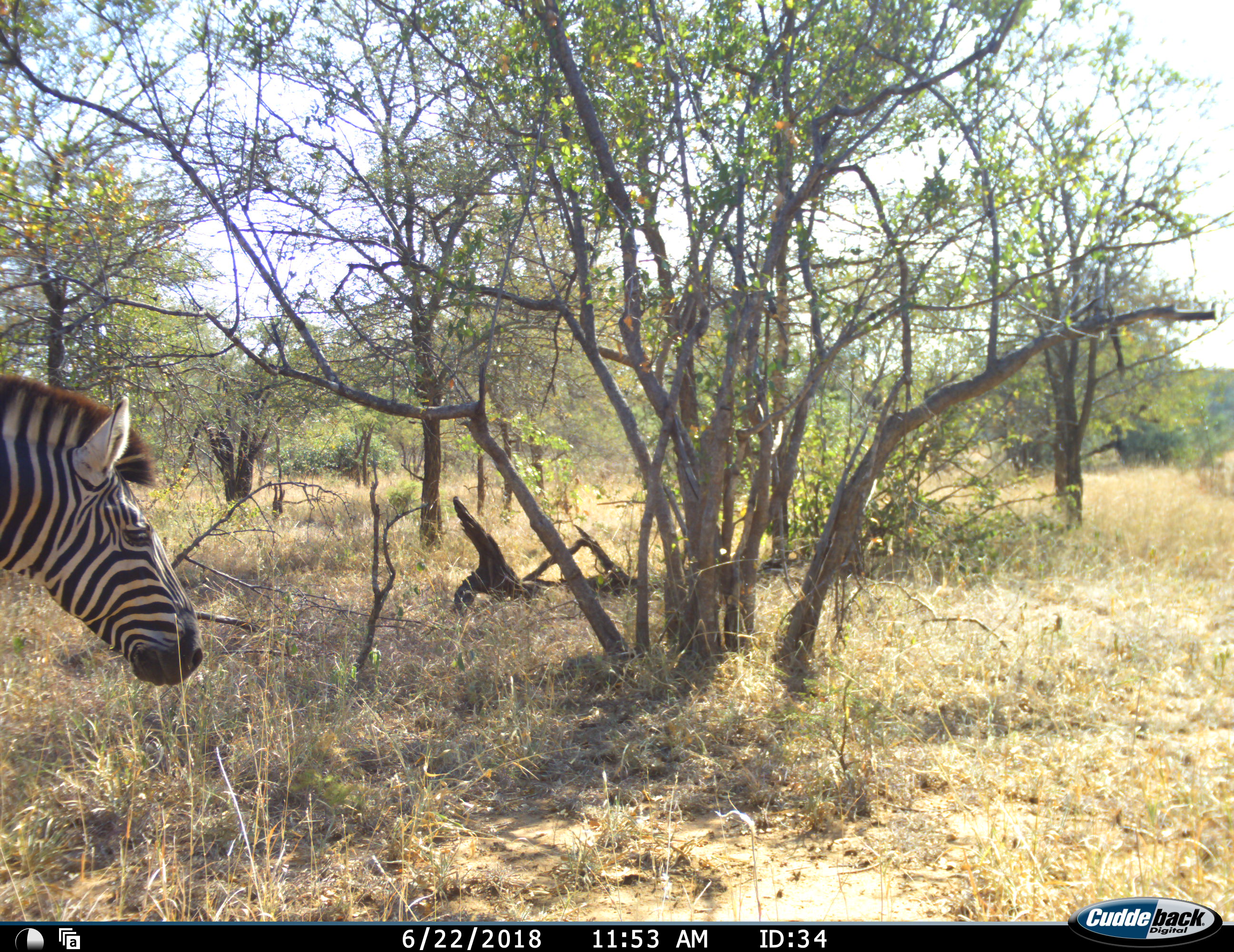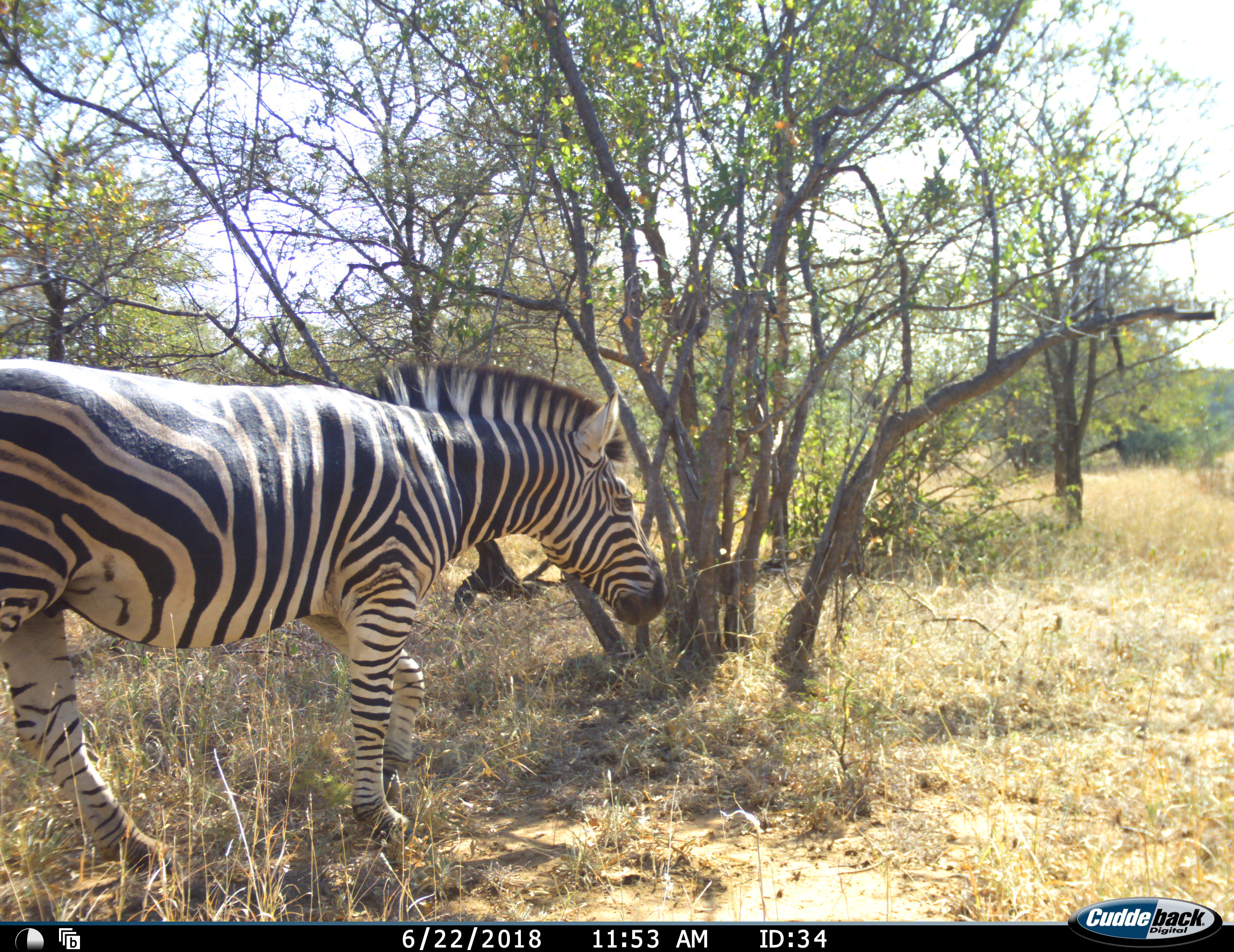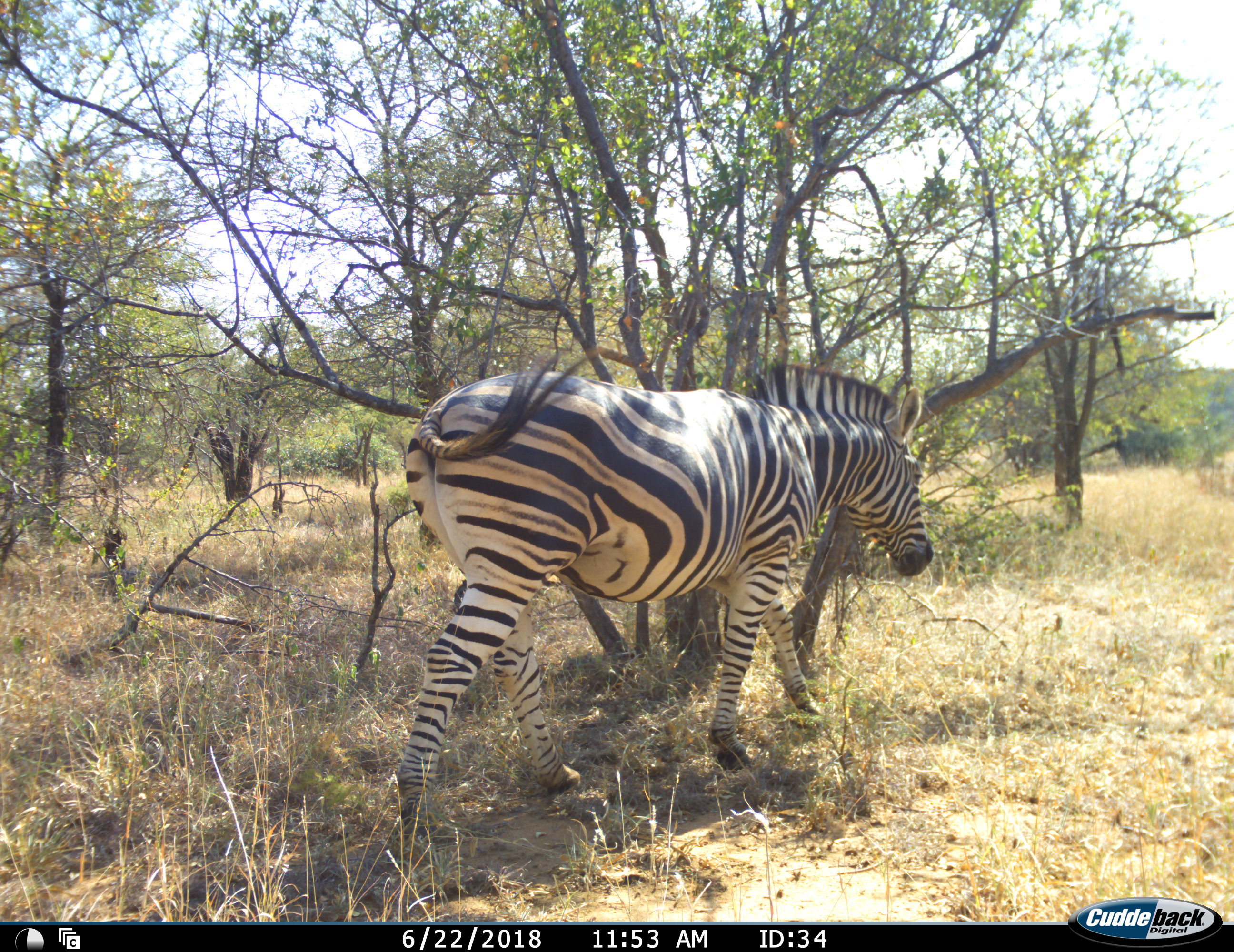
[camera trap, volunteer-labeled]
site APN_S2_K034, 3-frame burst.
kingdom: Animalia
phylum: Chordata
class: Mammalia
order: Perissodactyla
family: Equidae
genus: Equus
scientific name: Equus quagga burchellii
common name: burchell's zebra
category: zebraburchells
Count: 1.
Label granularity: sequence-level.